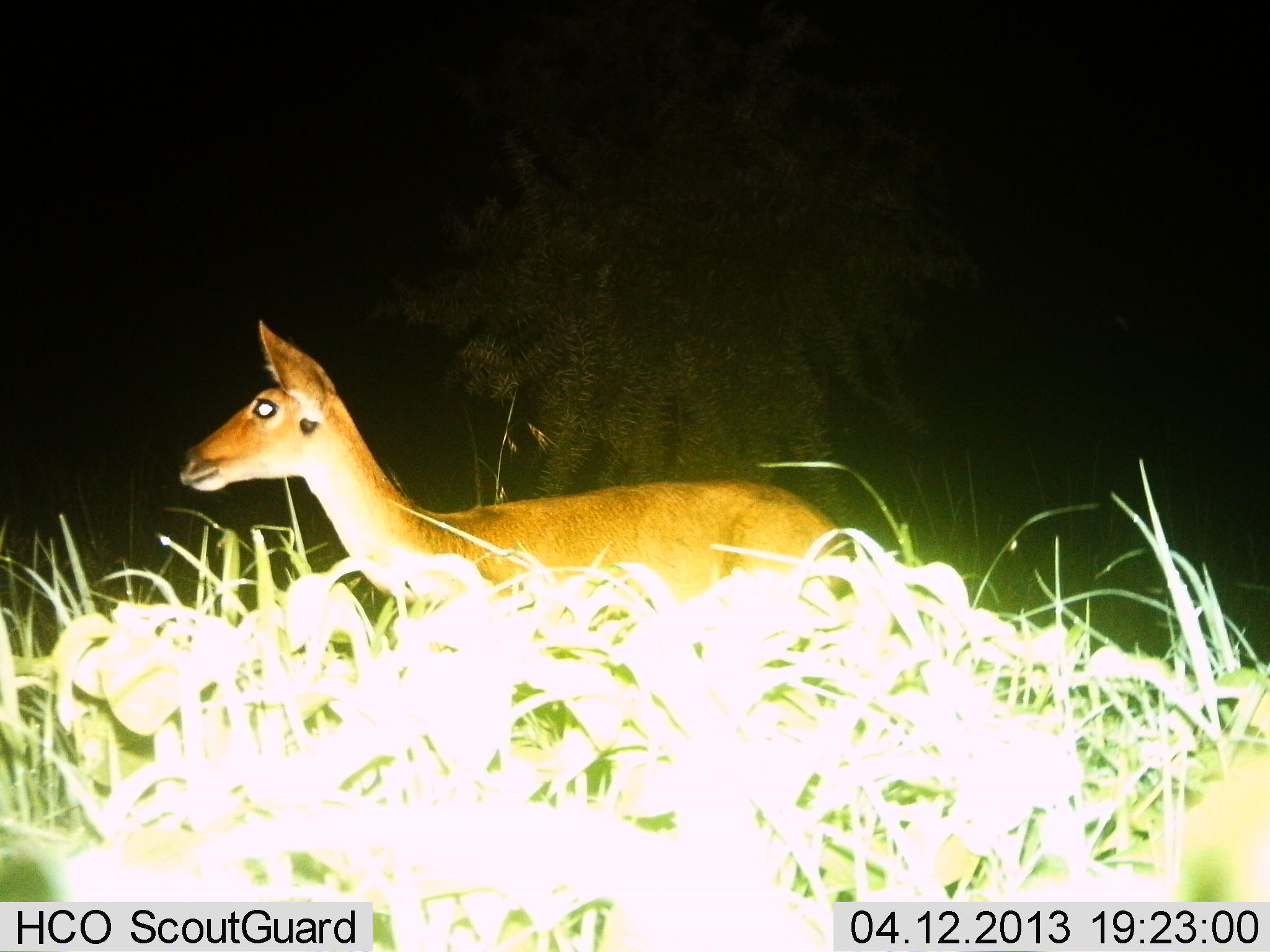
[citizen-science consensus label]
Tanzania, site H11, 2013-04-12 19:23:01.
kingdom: Animalia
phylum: Chordata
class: Mammalia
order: Artiodactyla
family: Bovidae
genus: Redunca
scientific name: Redunca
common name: reedbuck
Reedbuck (Redunca), count 1. Behavior (volunteer vote fractions): standing 76%, resting 0%, moving 24%, interacting 0%. Young present (vote fraction): 0%. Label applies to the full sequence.